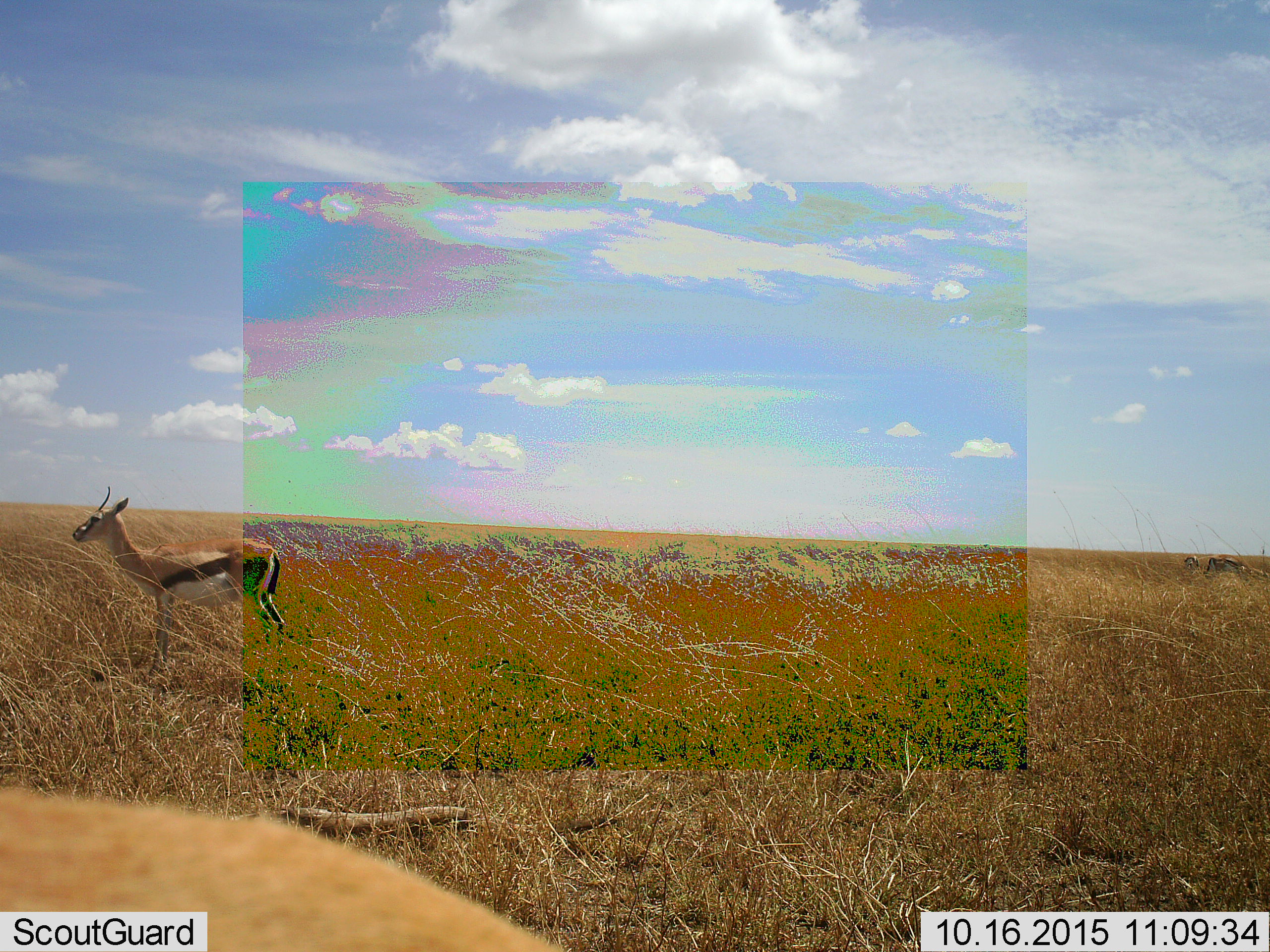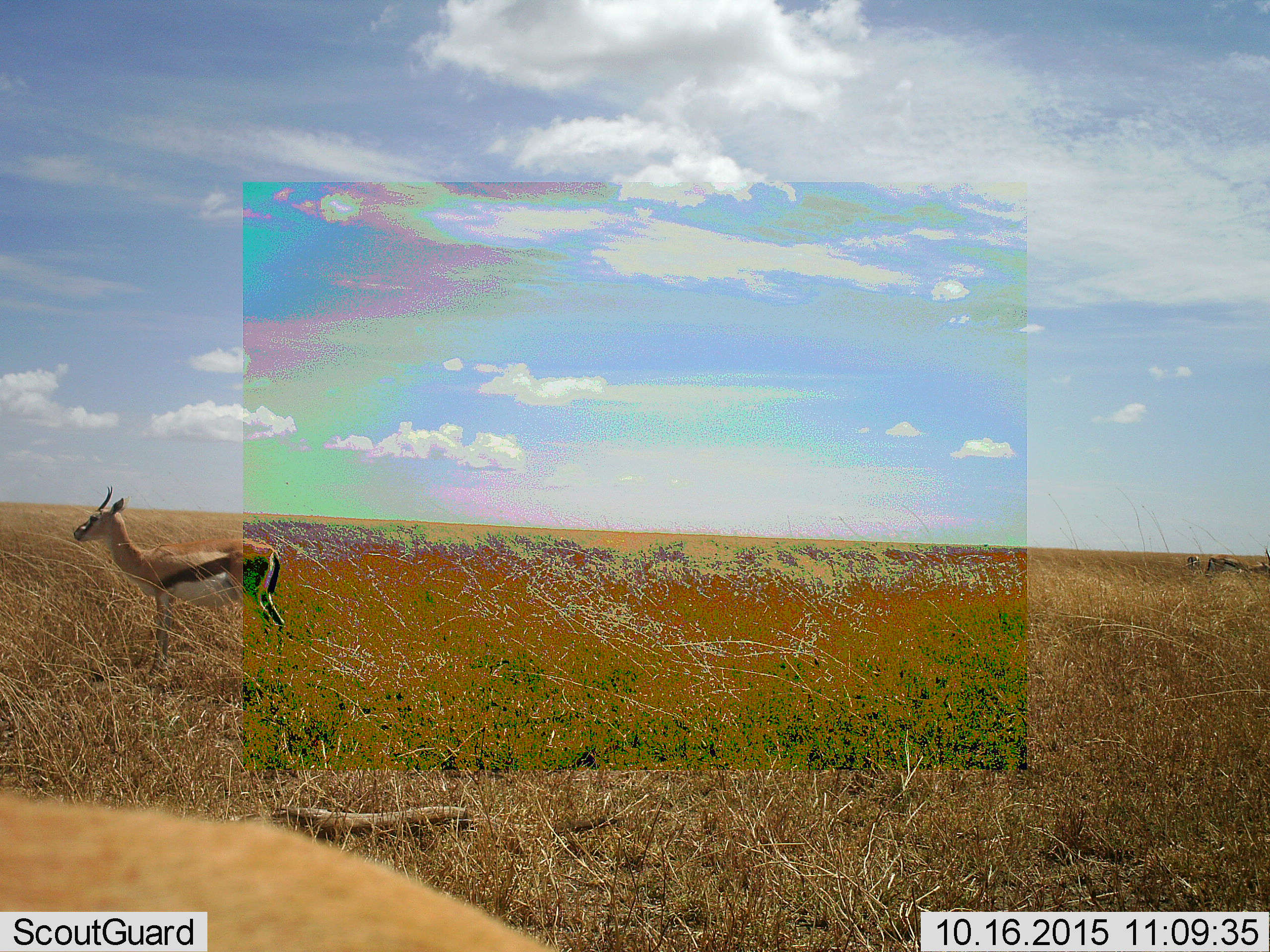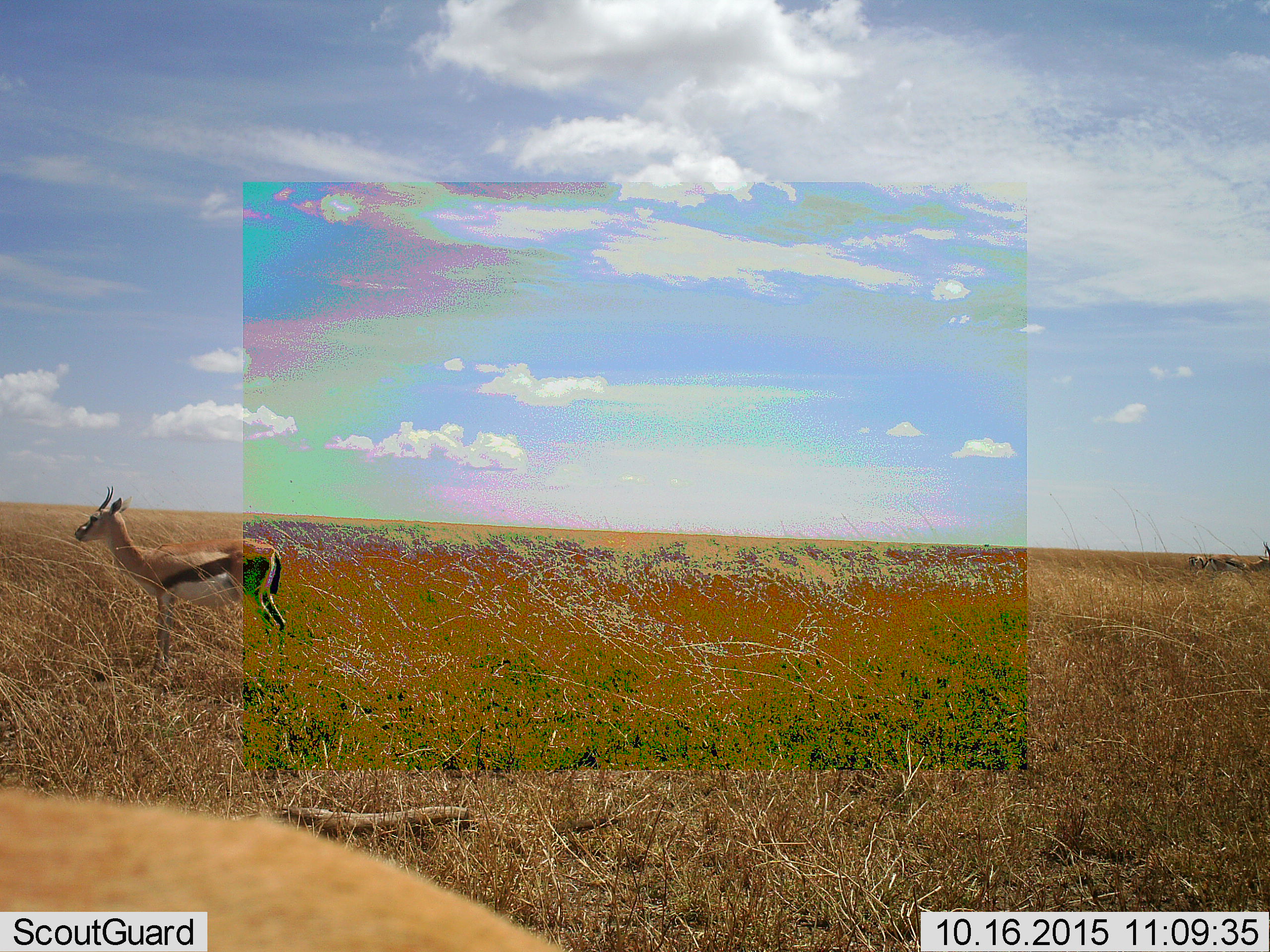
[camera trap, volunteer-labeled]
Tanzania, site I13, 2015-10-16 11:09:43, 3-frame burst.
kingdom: Animalia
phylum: Chordata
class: Mammalia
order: Artiodactyla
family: Bovidae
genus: Eudorcas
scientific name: Eudorcas thomsonii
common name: thomson's gazelle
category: gazellethomsons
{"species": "gazellethomsons (thomson's gazelle) (Eudorcas thomsonii)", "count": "2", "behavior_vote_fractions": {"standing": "100%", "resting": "0%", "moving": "0%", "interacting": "0%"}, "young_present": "0%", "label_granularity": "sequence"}